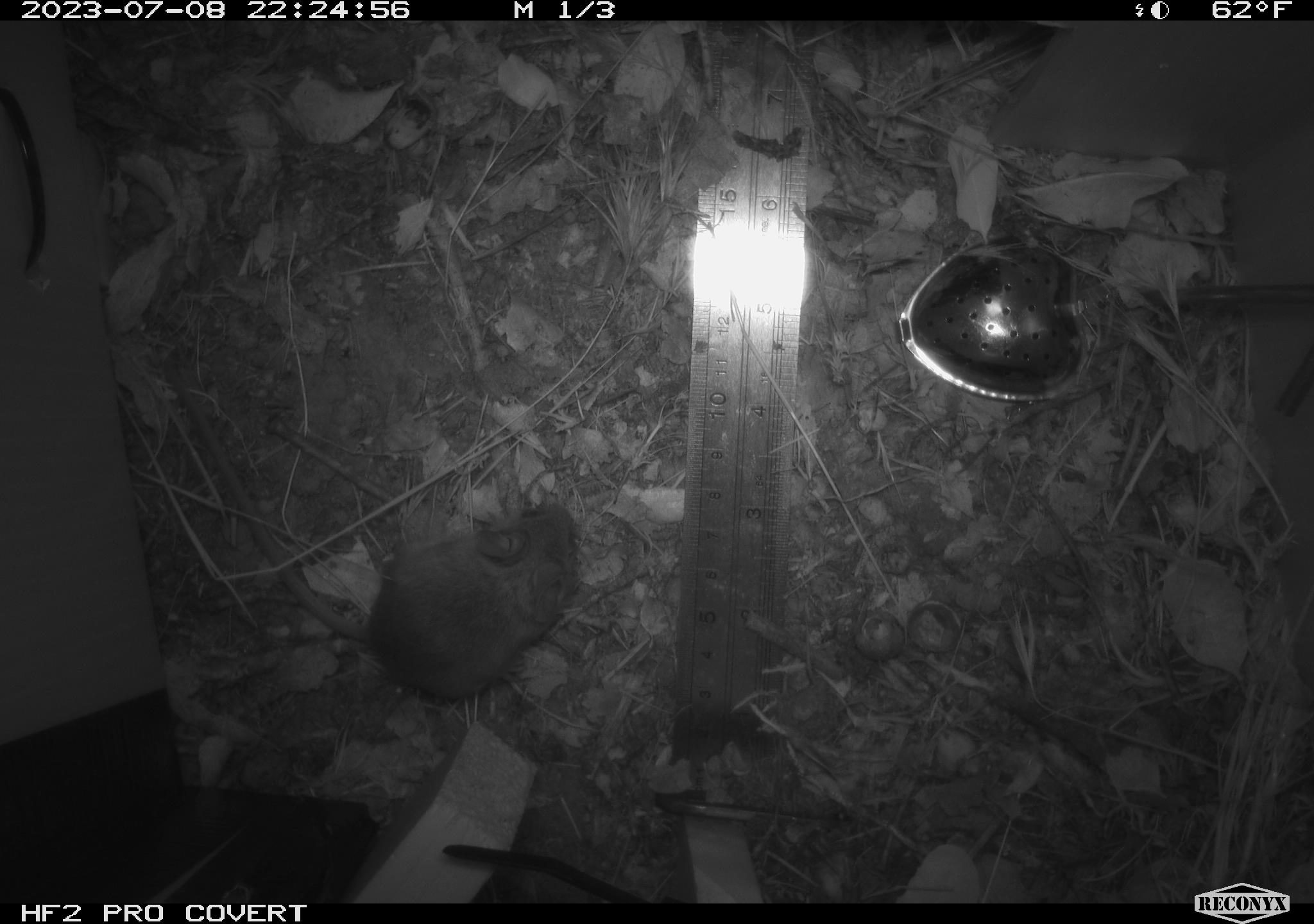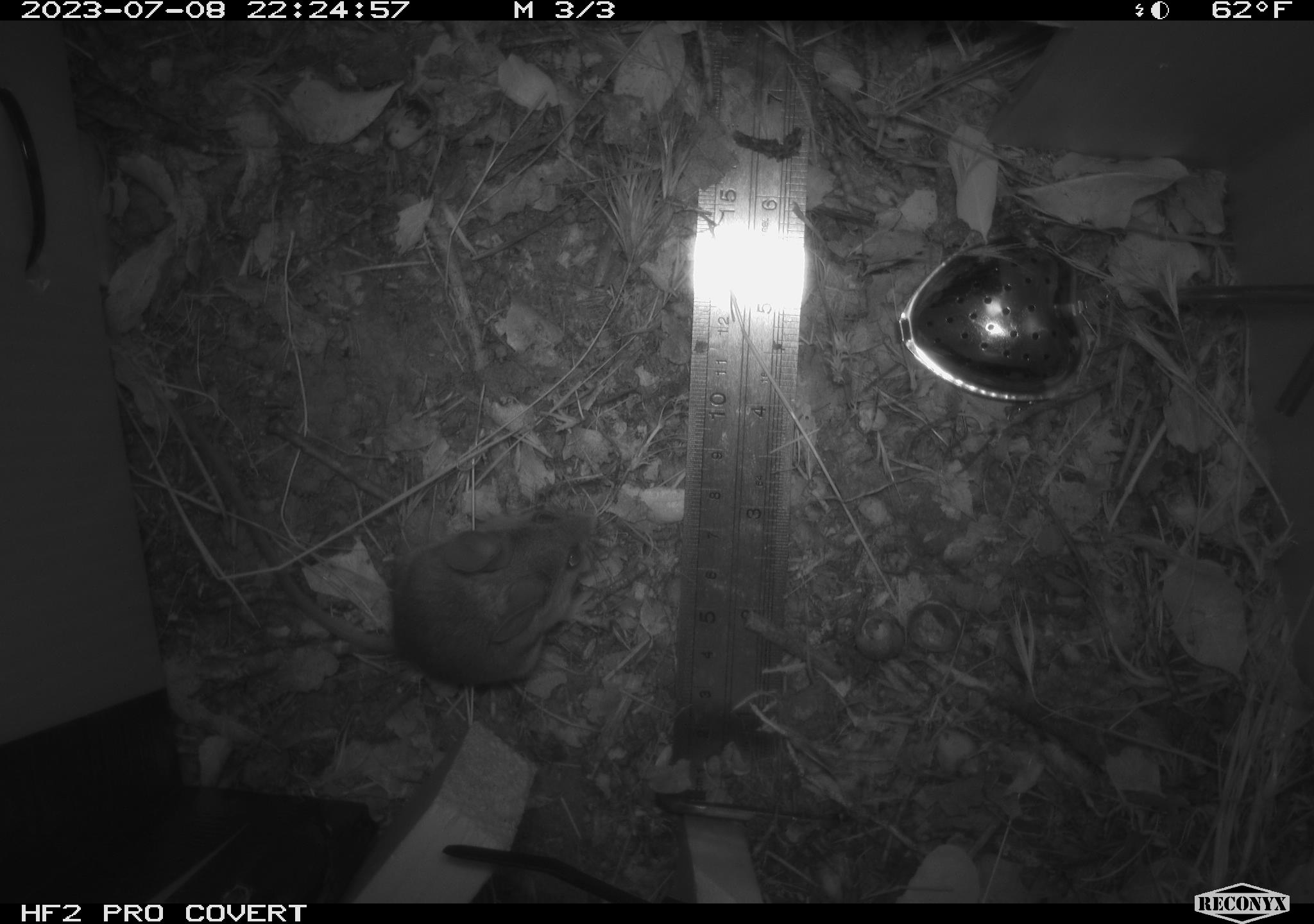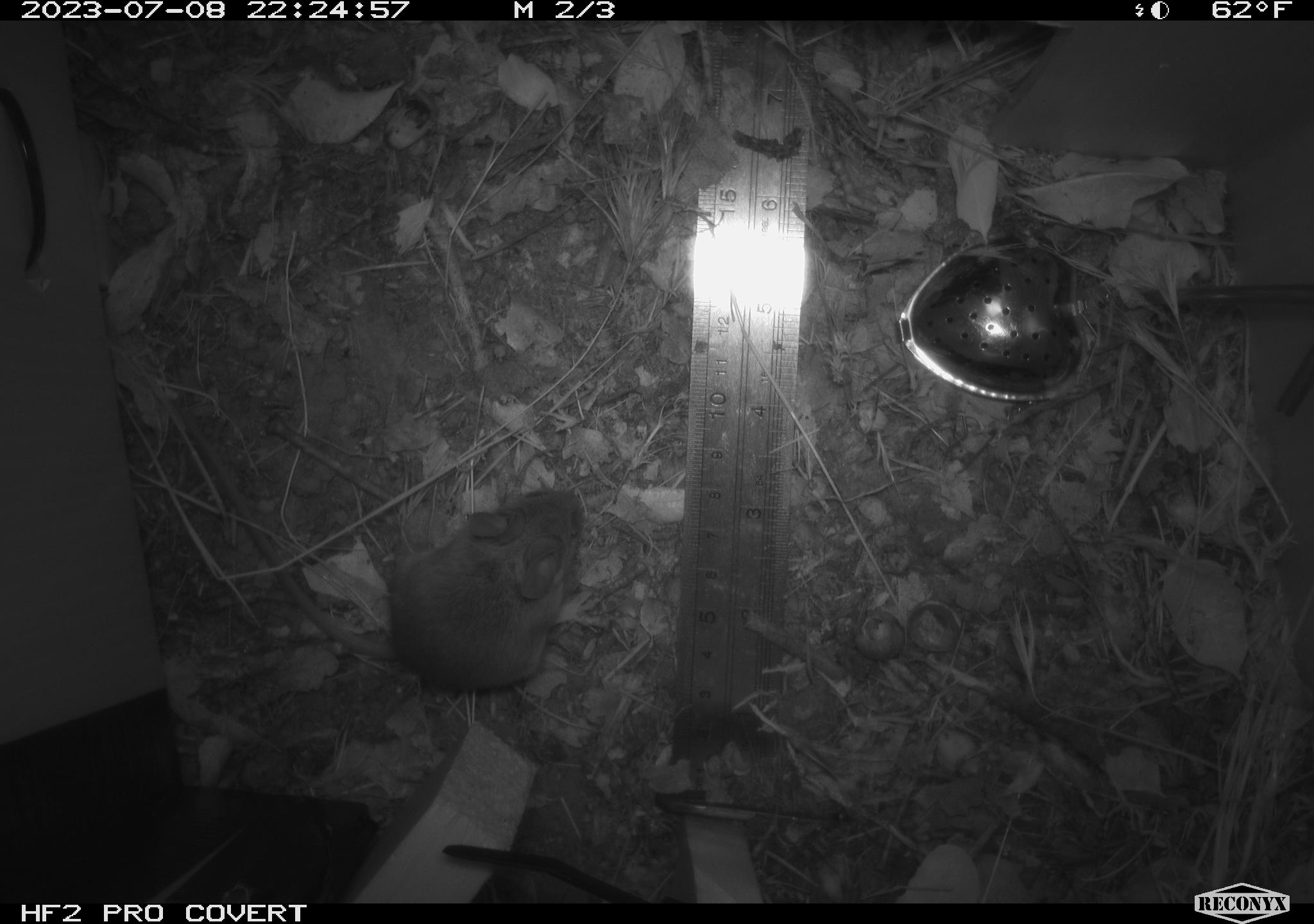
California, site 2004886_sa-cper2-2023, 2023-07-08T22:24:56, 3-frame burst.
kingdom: Animalia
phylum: Chordata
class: Mammalia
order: Rodentia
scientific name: Rodentia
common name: mouse species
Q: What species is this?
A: Mouse species (Rodentia).